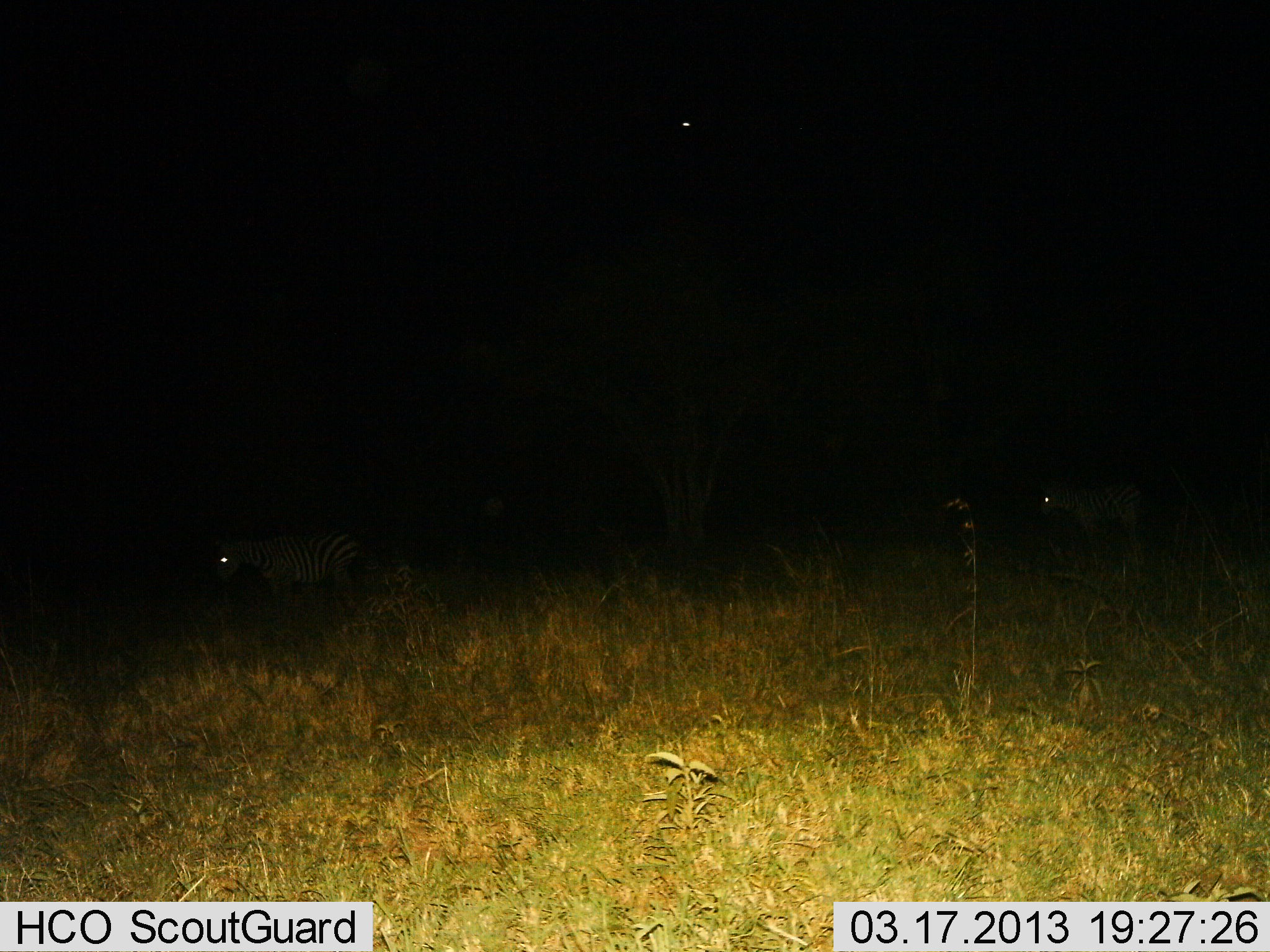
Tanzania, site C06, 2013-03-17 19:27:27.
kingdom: Animalia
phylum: Chordata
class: Mammalia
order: Perissodactyla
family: Equidae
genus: Equus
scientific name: Equus quagga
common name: plains zebra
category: zebra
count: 2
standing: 71%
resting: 4%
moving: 25%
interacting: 0%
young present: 0%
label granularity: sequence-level